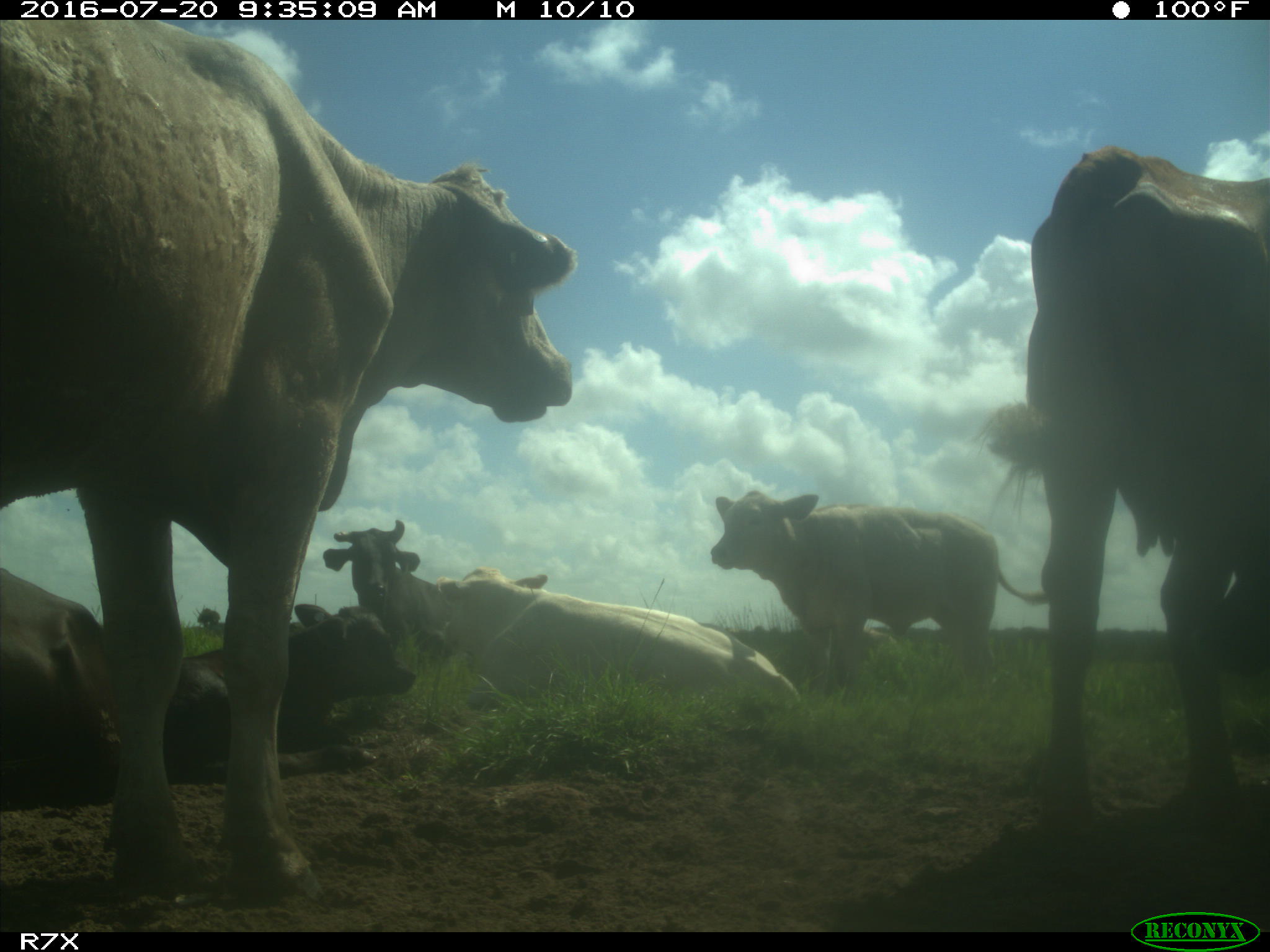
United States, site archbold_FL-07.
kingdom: Animalia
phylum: Chordata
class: Mammalia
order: Artiodactyla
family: Bovidae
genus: Bos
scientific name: Bos taurus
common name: domestic cow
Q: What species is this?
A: Bos taurus (domestic cow).